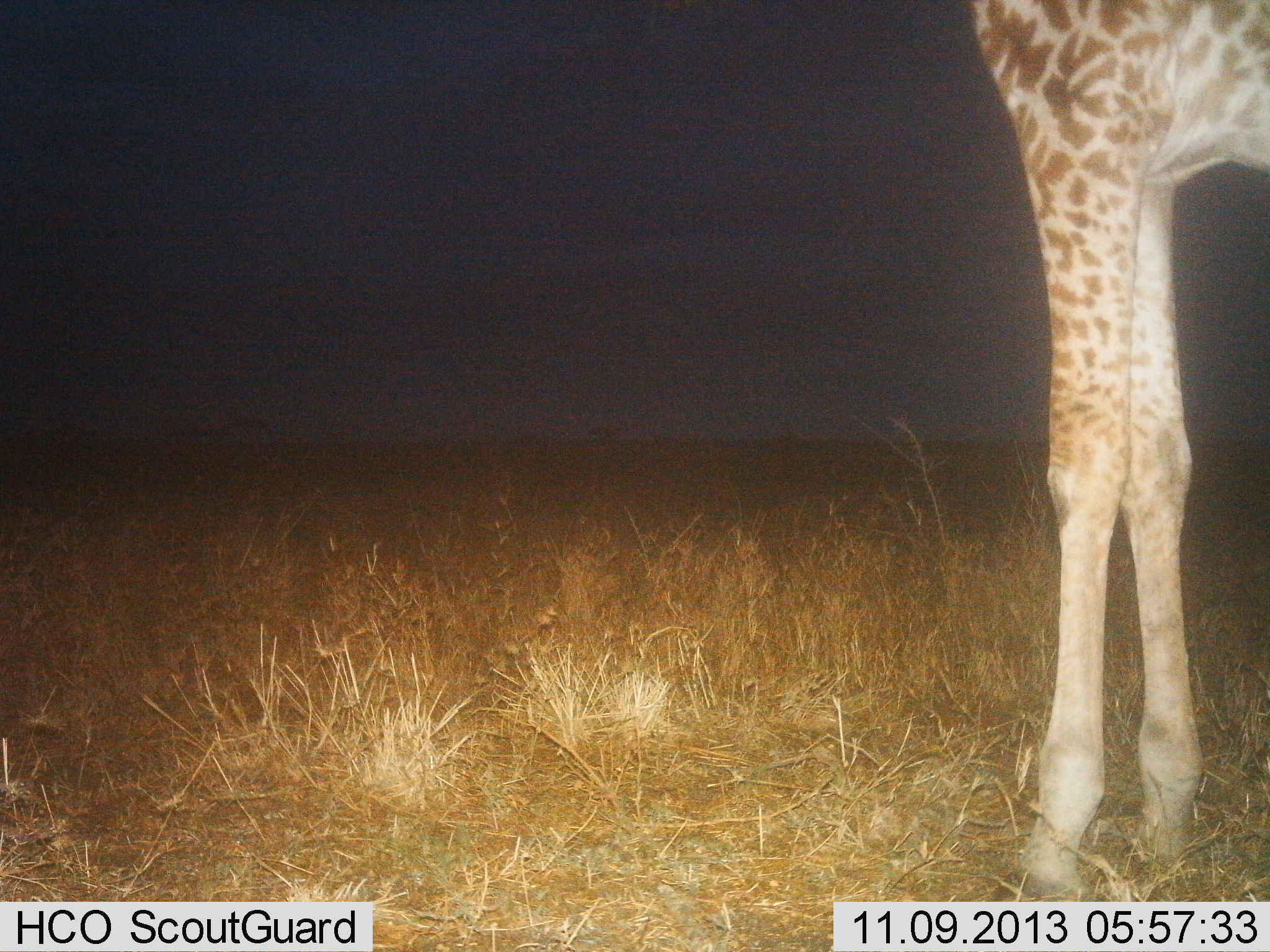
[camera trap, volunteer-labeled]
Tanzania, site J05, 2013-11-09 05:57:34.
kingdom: Animalia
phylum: Chordata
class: Mammalia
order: Artiodactyla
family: Giraffidae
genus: Giraffa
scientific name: Giraffa camelopardalis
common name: giraffe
Giraffe (Giraffa camelopardalis), count 1. Behavior (volunteer vote fractions): standing 100%, resting 0%, moving 0%, interacting 0%. Young present (vote fraction): 0%. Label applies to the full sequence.